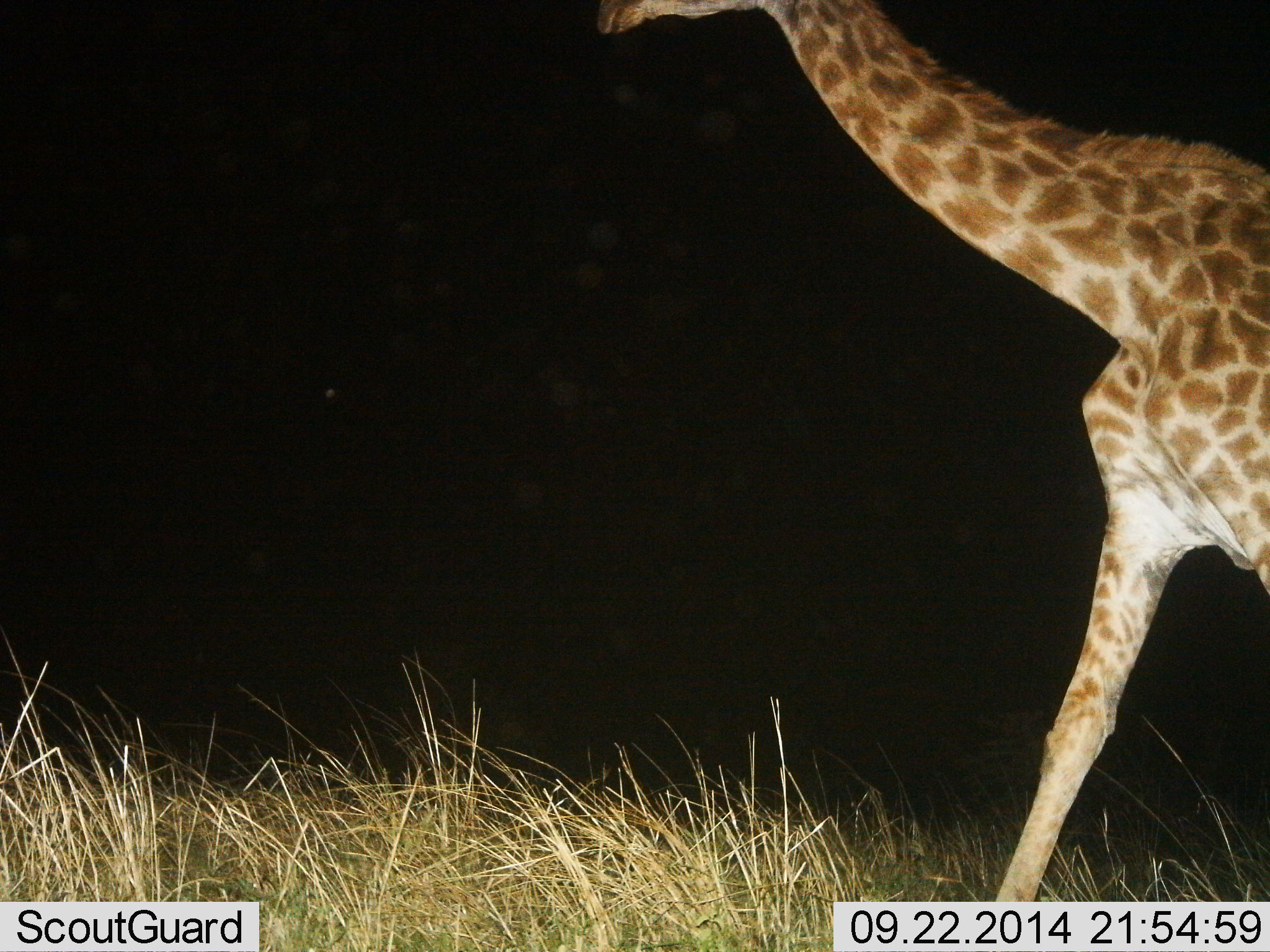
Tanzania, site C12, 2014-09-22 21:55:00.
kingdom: Animalia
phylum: Chordata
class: Mammalia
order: Artiodactyla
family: Giraffidae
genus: Giraffa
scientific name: Giraffa camelopardalis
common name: giraffe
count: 1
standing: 10%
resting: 0%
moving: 100%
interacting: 0%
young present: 0%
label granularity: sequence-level